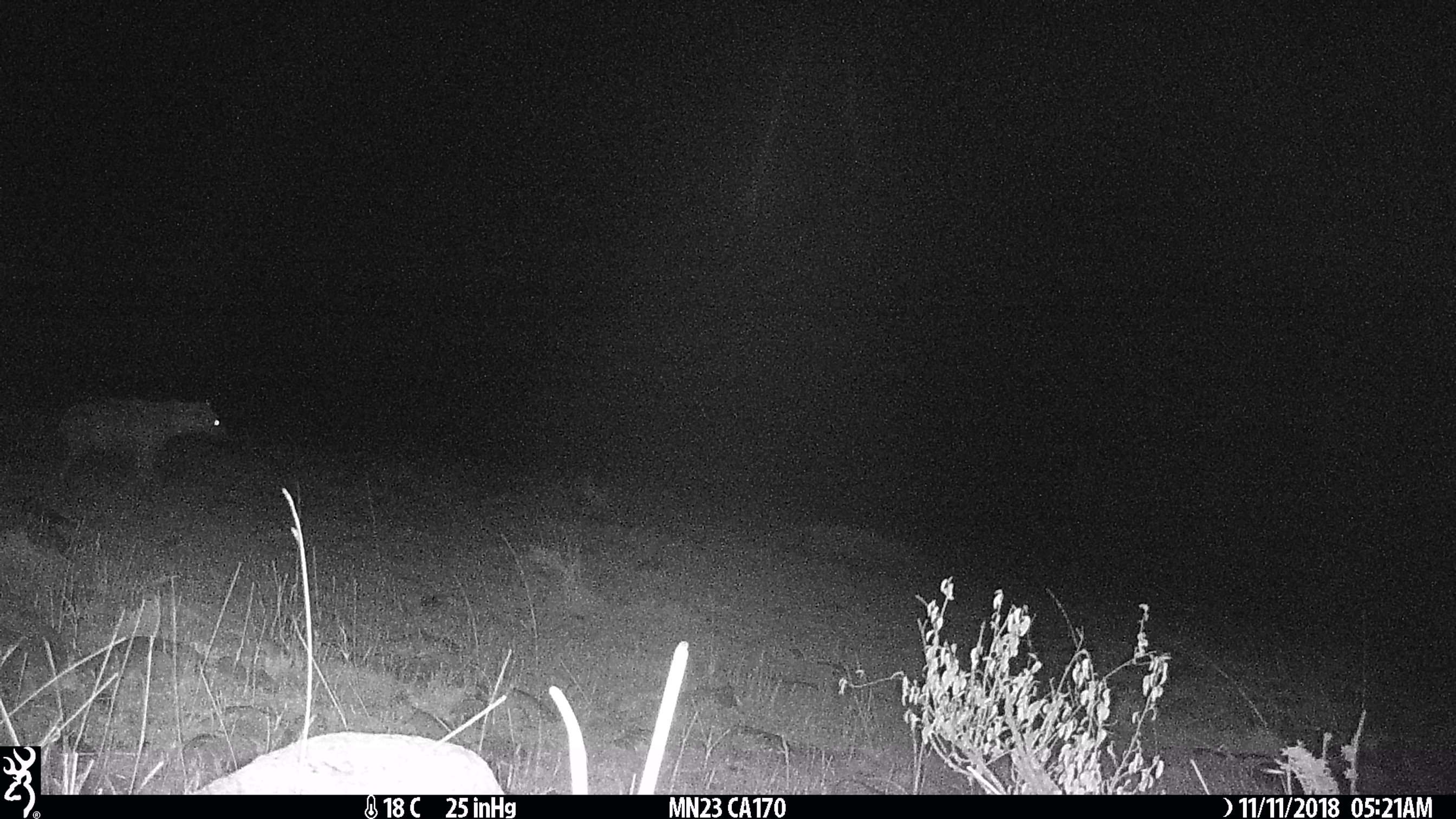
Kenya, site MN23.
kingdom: Animalia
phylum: Chordata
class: Mammalia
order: Carnivora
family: Hyaenidae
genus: Crocuta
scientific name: Crocuta crocuta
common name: spotted hyena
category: hyena spotted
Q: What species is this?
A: Hyena spotted (spotted hyena) (Crocuta crocuta).